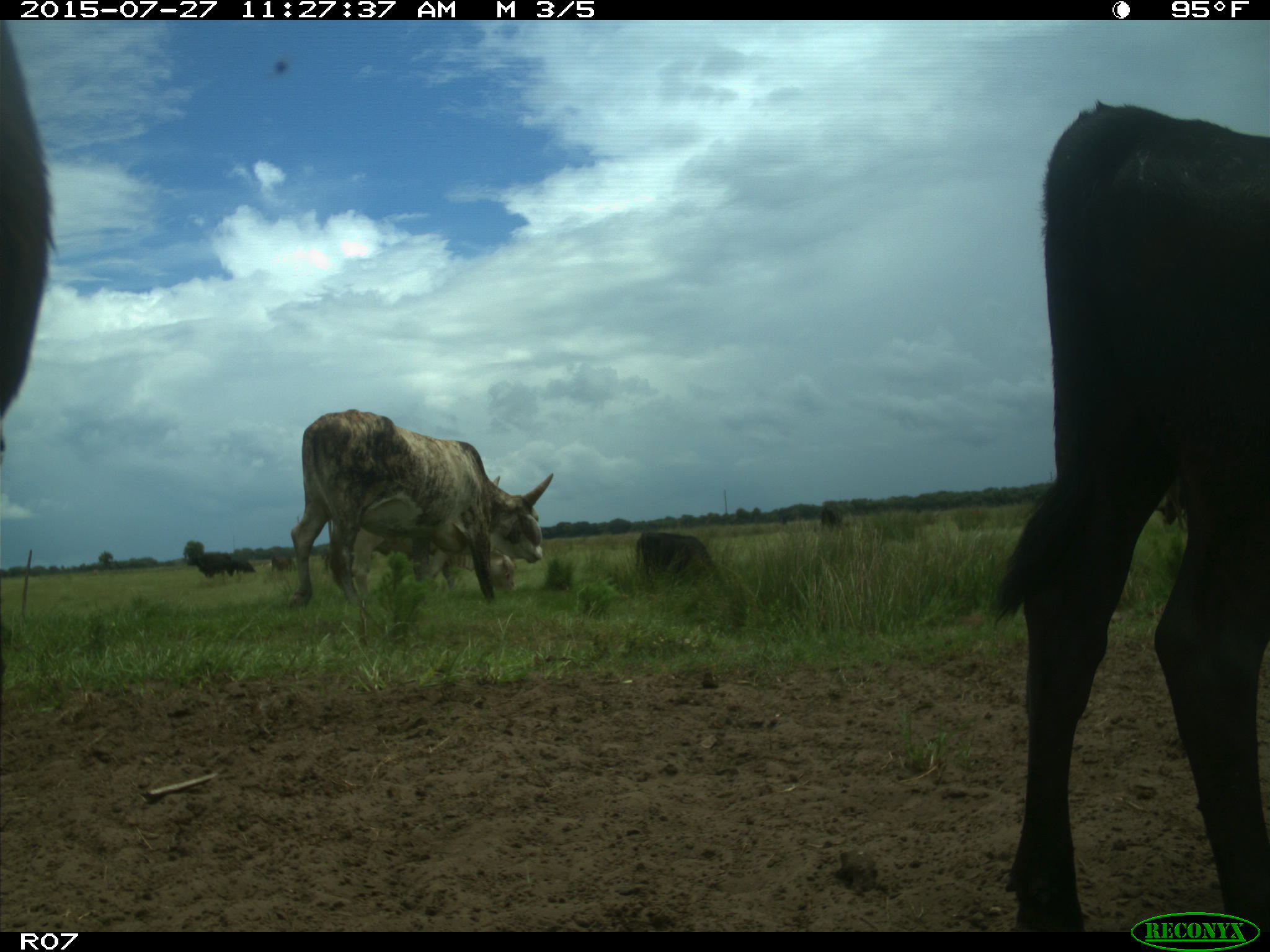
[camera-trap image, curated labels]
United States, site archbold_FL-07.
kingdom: Animalia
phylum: Chordata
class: Mammalia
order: Artiodactyla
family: Bovidae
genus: Bos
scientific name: Bos taurus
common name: domestic cow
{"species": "Bos taurus (domestic cow)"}